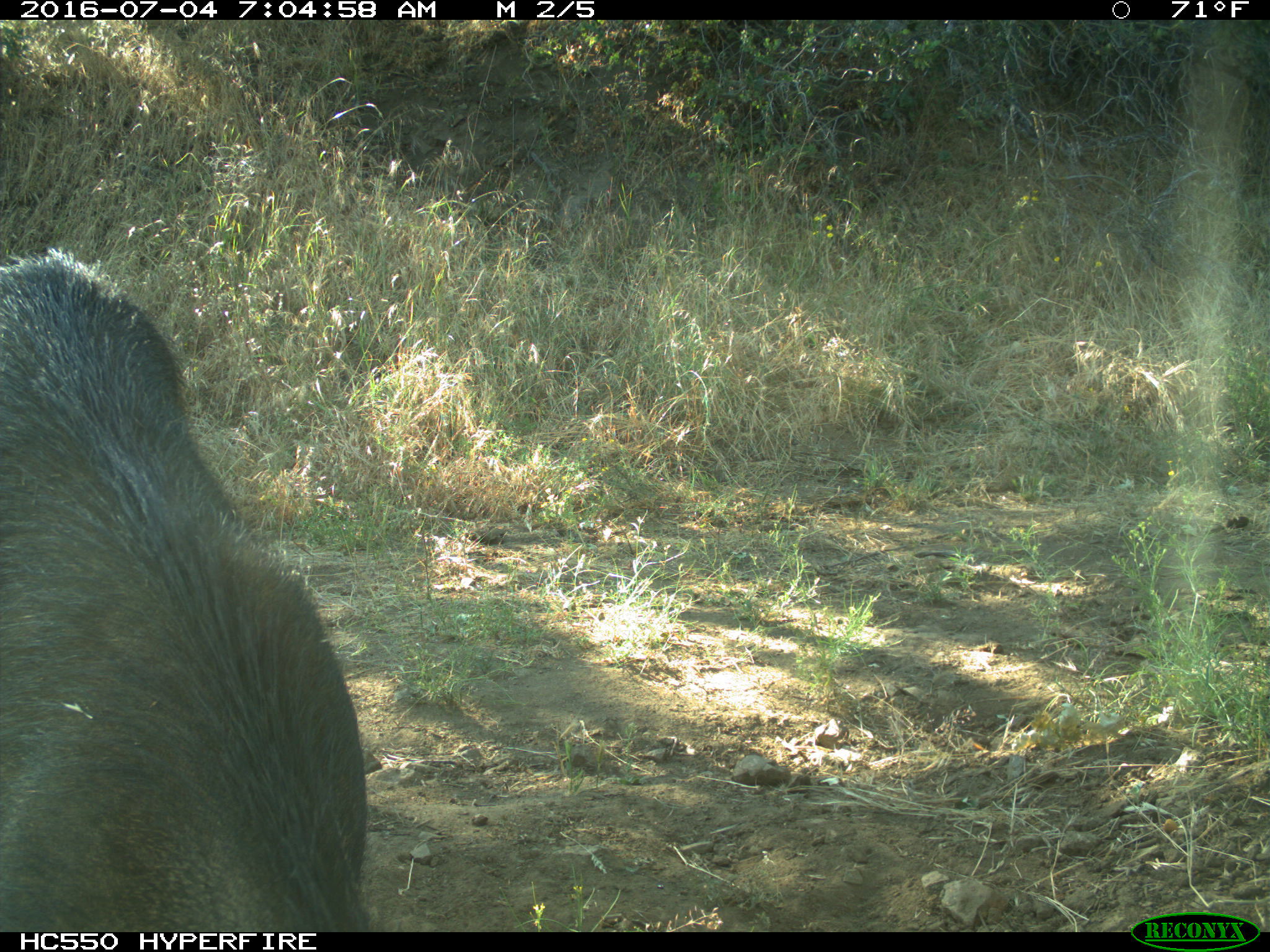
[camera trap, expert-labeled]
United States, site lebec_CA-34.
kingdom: Animalia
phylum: Chordata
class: Mammalia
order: Artiodactyla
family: Suidae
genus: Sus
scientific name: Sus scrofa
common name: wild boar